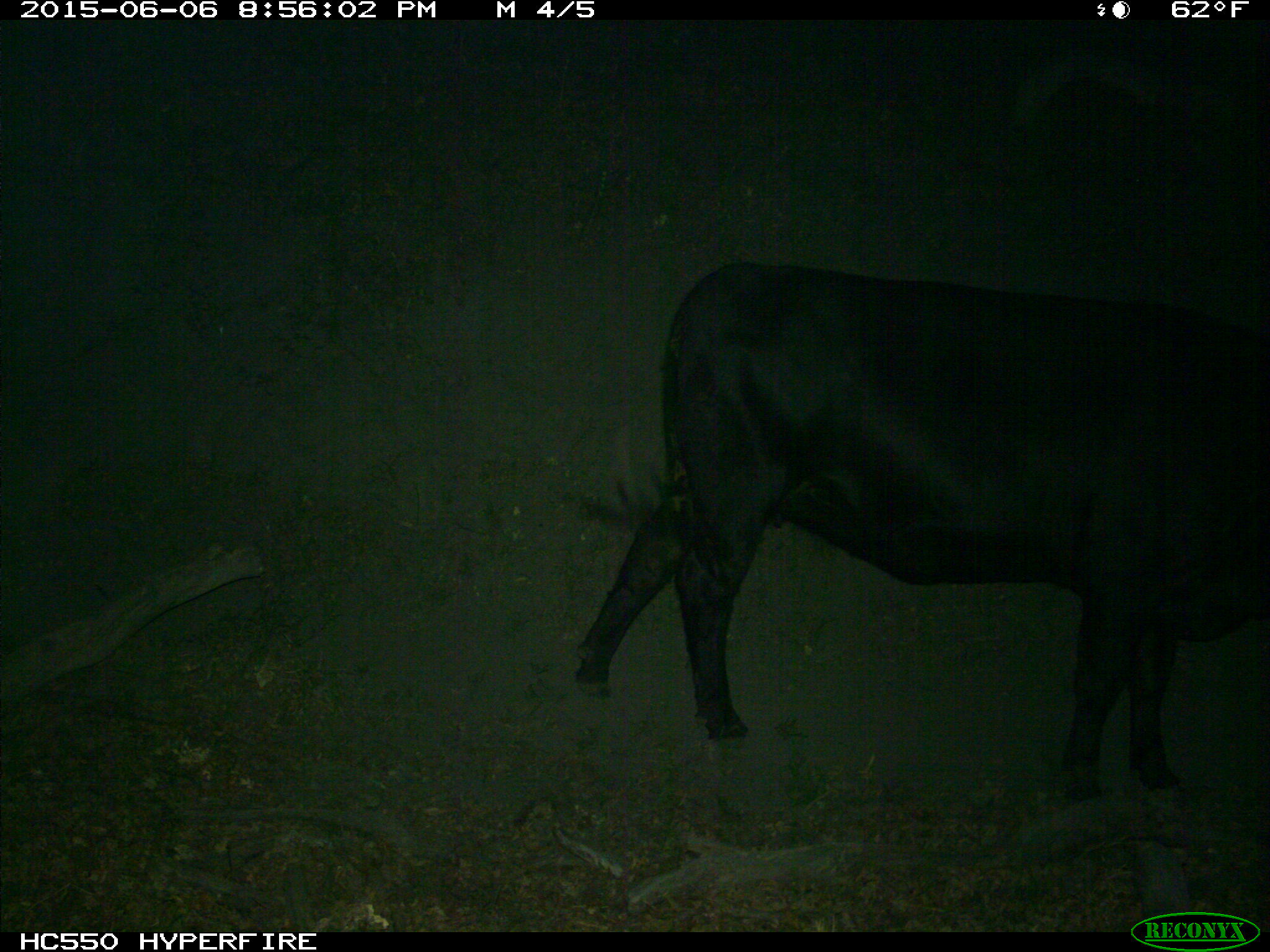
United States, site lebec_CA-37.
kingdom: Animalia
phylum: Chordata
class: Mammalia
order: Artiodactyla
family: Bovidae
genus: Bos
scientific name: Bos taurus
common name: domestic cow